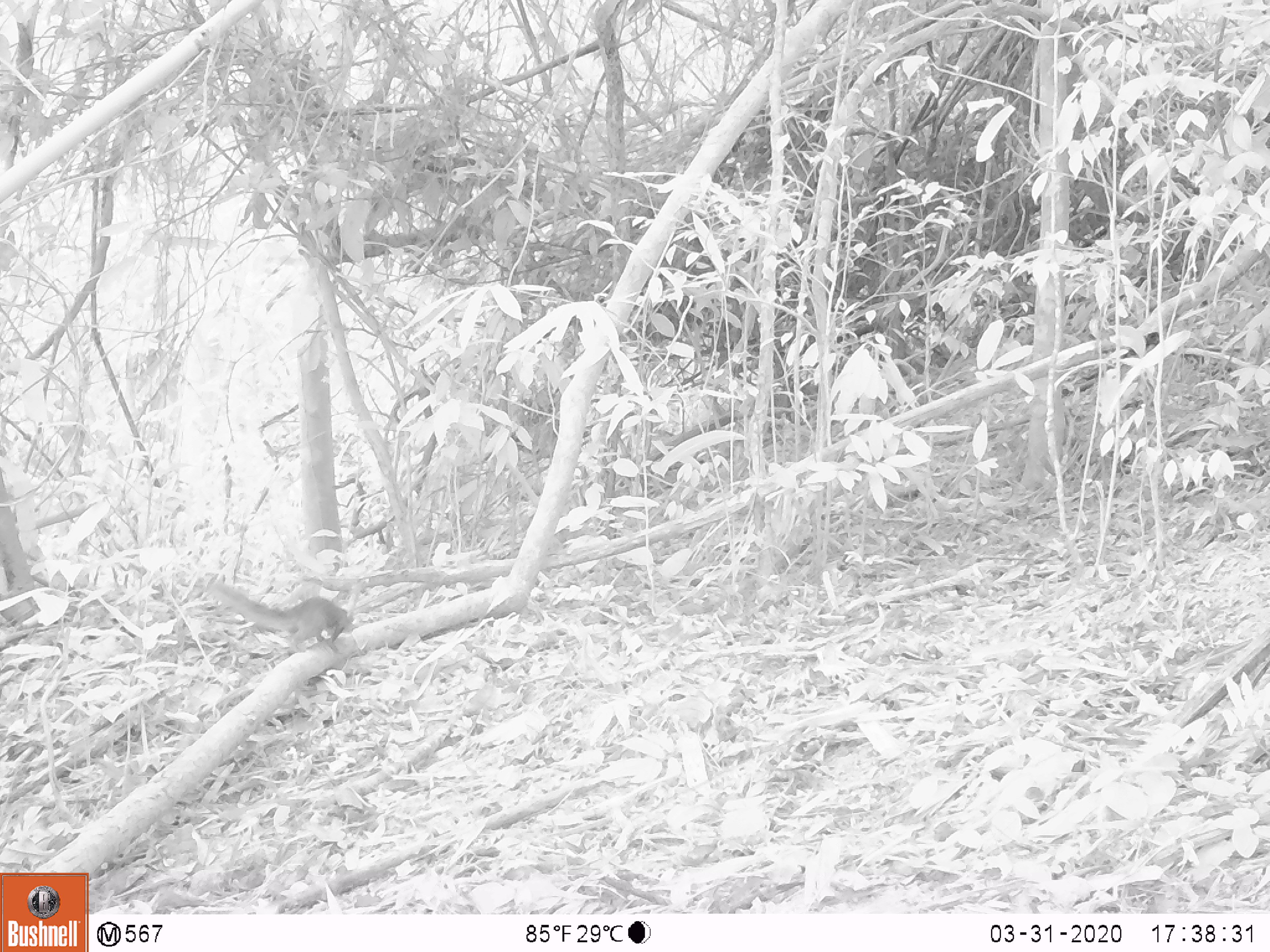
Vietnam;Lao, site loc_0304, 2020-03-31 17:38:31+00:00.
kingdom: Animalia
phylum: Chordata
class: Mammalia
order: Rodentia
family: Sciuridae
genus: Sciurus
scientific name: Sciurus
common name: squirrel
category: unidentified squirrel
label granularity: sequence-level